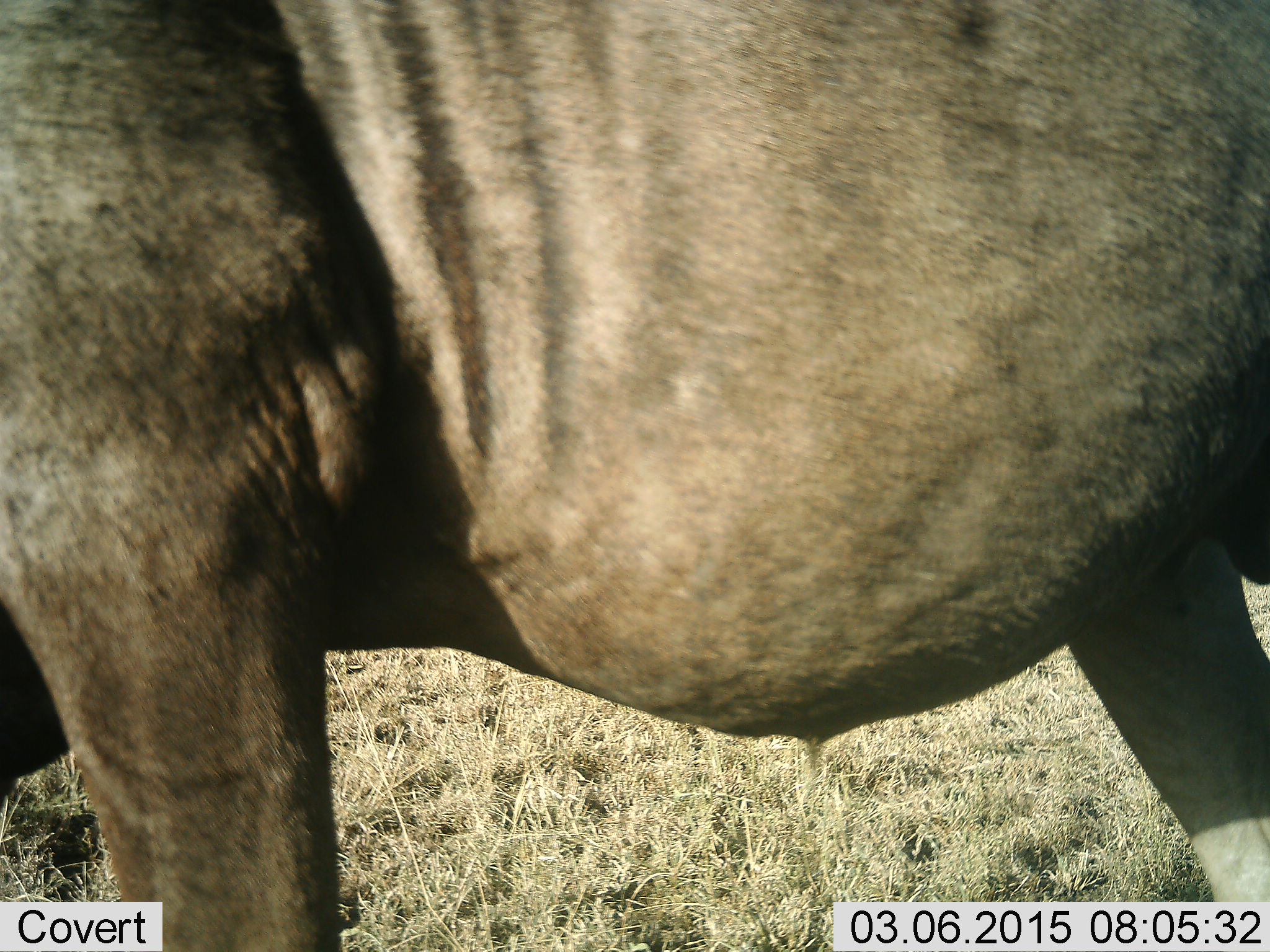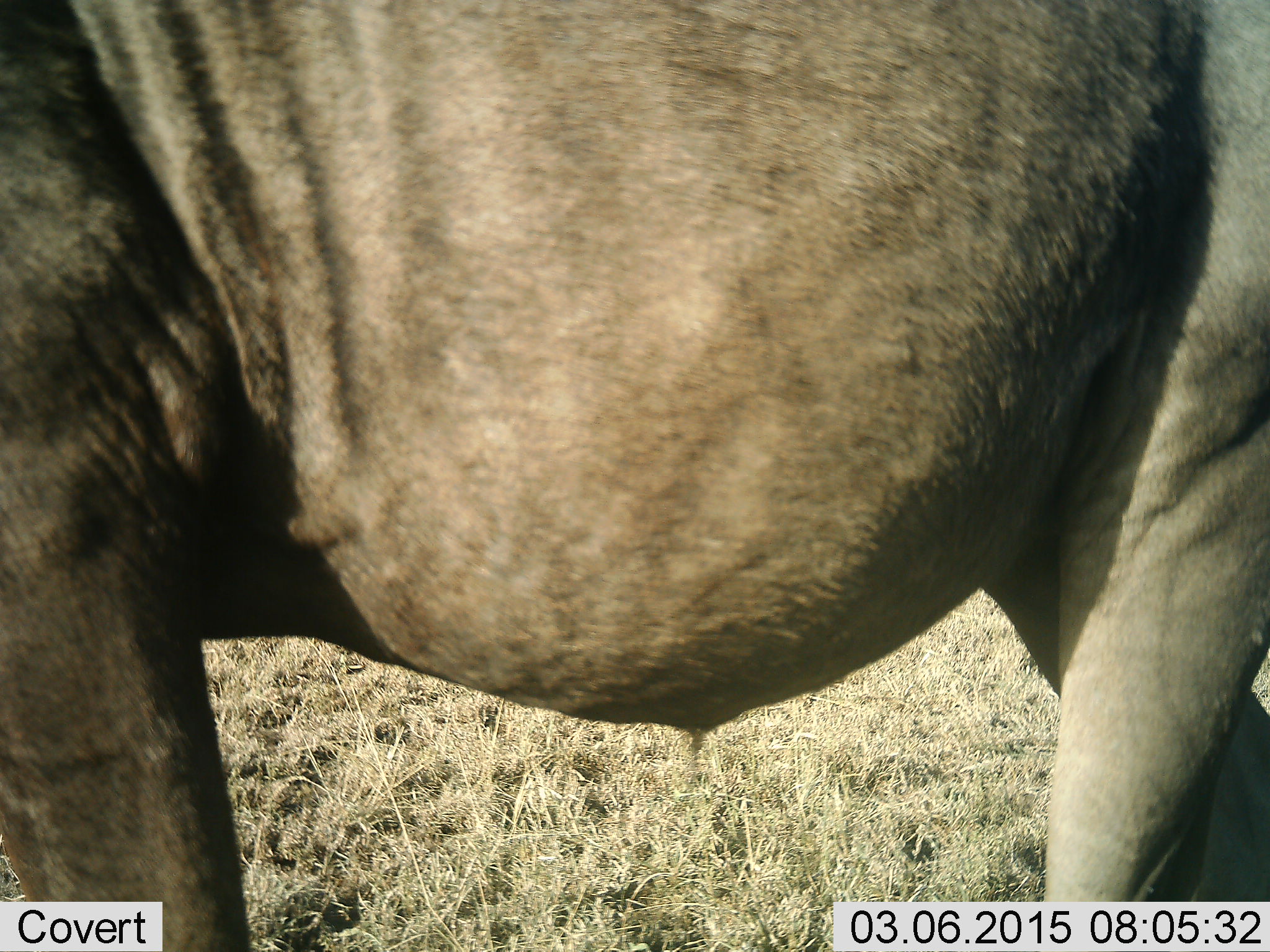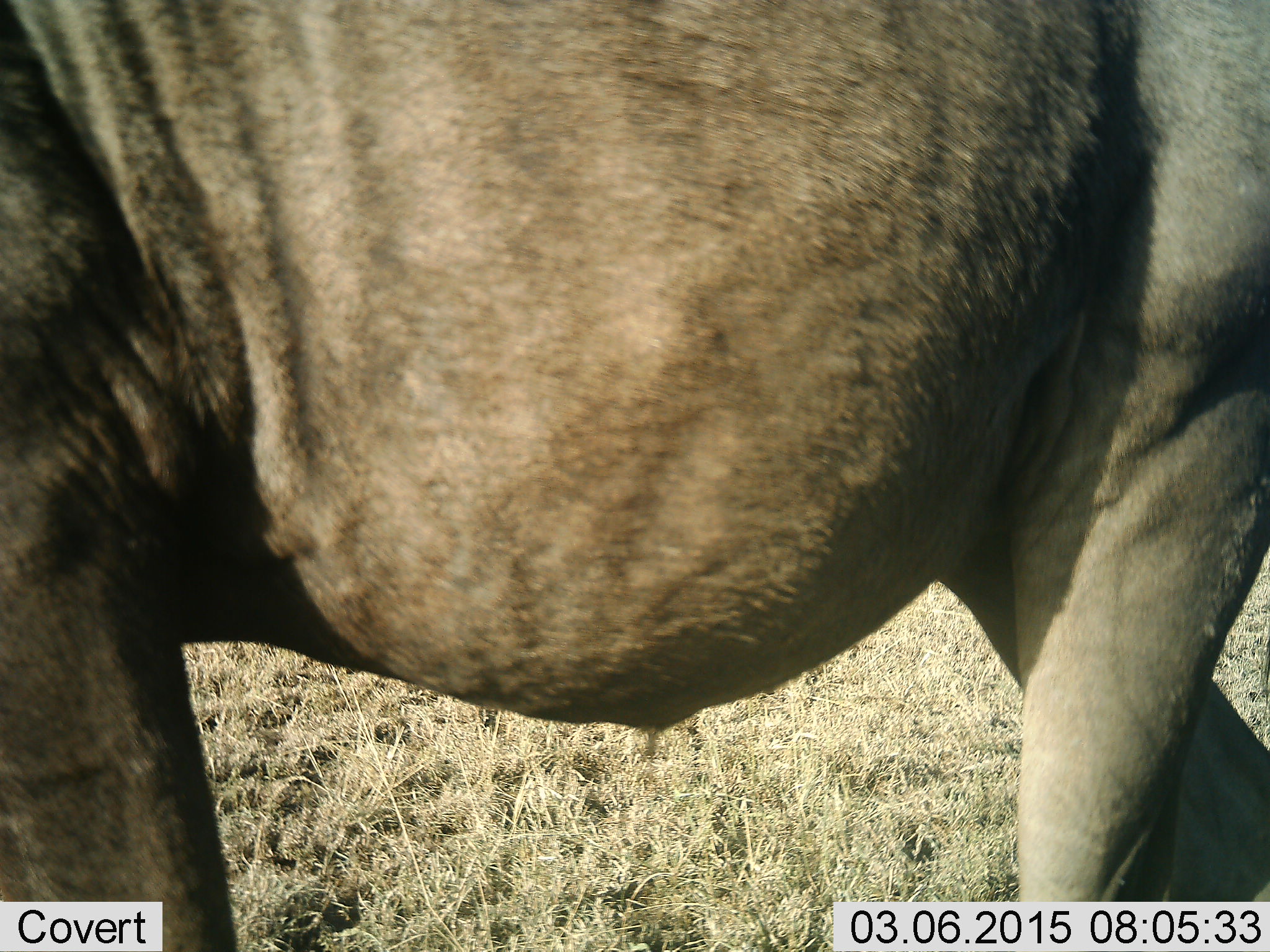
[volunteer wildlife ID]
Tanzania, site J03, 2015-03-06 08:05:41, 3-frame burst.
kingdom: Animalia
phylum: Chordata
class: Mammalia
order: Artiodactyla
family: Bovidae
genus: Connochaetes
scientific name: Connochaetes taurinus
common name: blue wildebeest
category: wildebeest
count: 1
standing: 50%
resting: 0%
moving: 50%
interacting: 0%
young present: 0%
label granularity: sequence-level